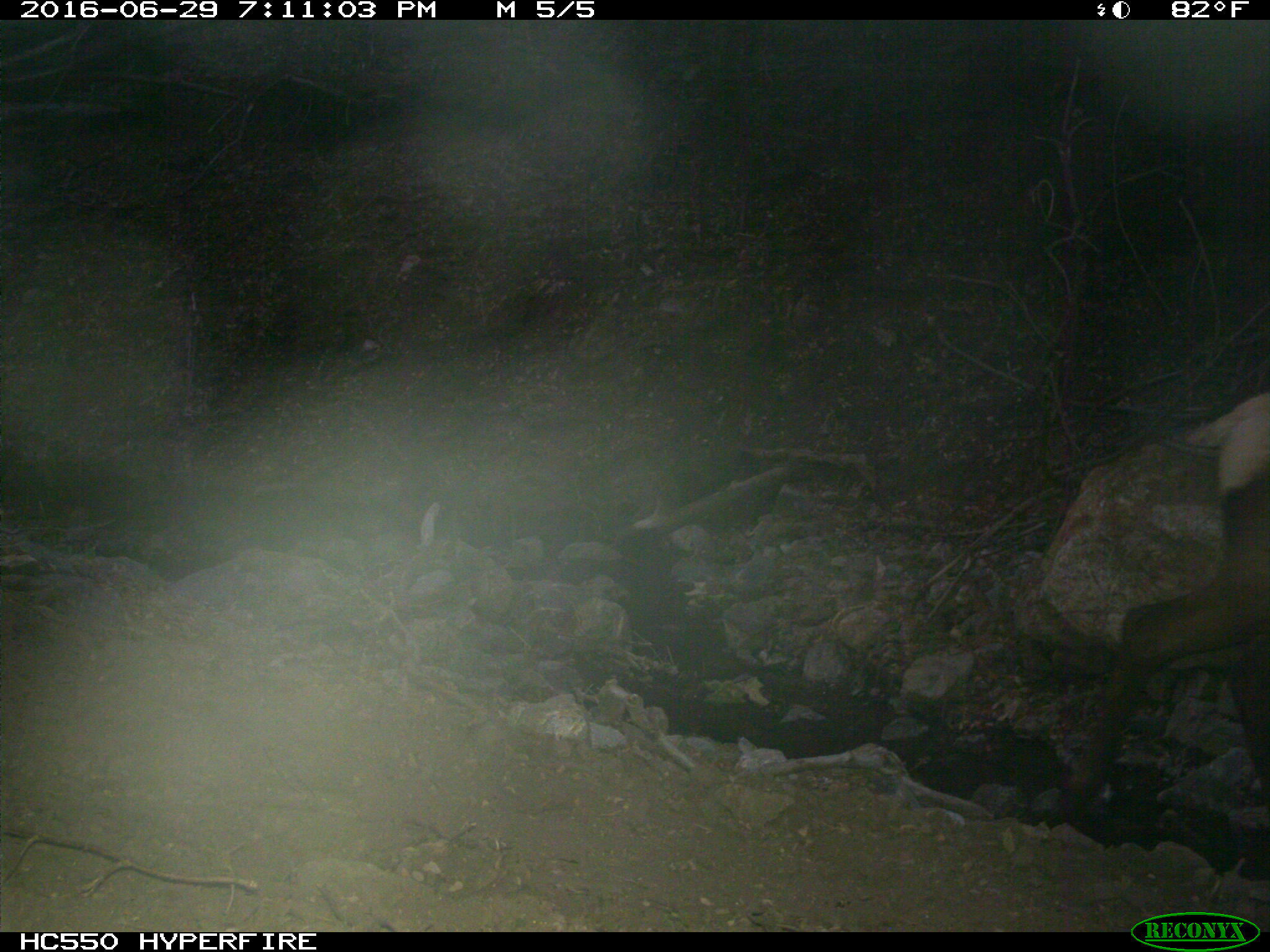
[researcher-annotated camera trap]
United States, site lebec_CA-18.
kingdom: Animalia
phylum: Chordata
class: Mammalia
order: Artiodactyla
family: Cervidae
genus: Cervus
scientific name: Cervus canadensis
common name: elk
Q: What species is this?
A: Cervus canadensis (elk).